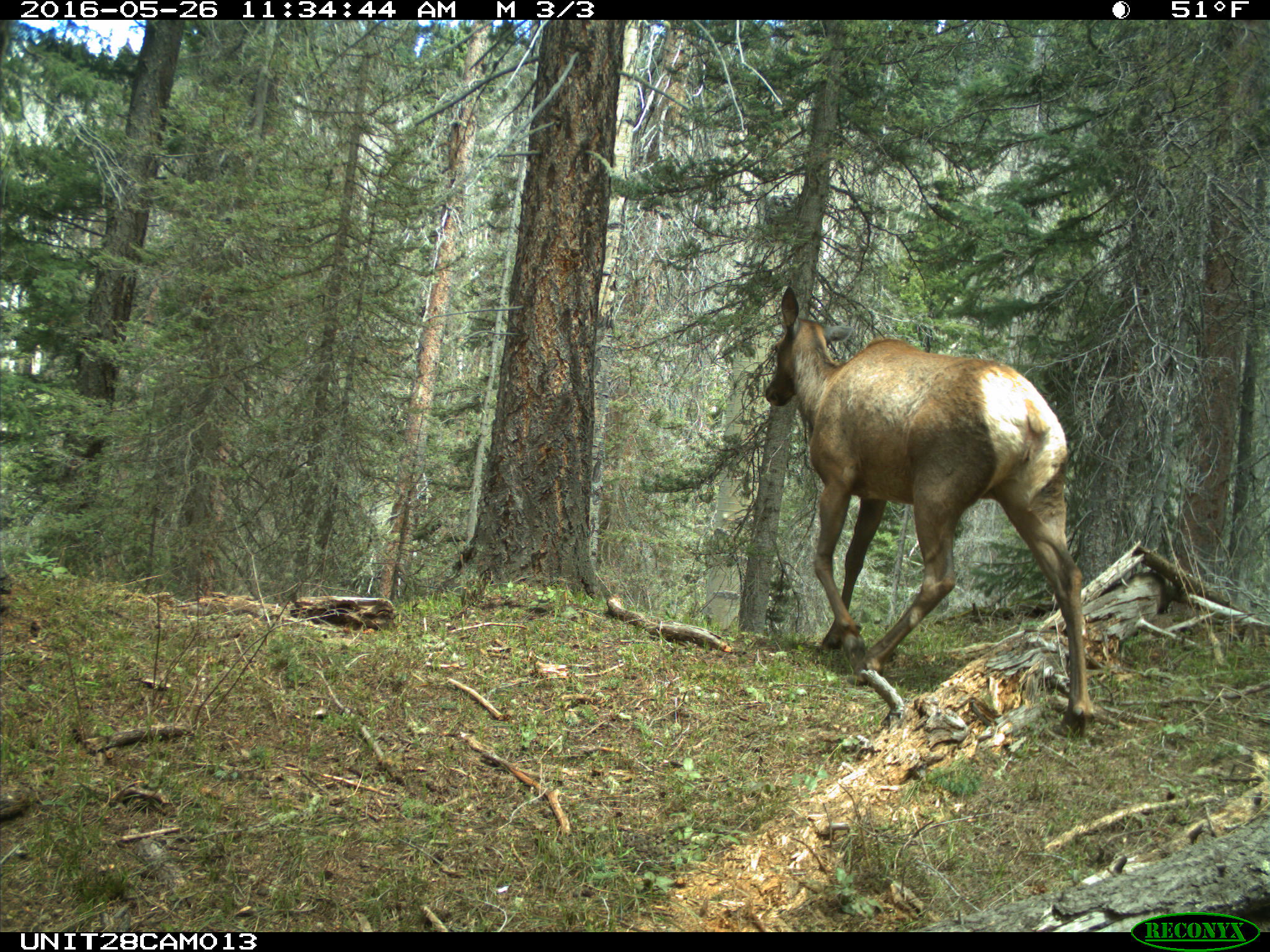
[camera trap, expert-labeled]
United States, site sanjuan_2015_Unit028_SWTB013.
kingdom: Animalia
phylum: Chordata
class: Mammalia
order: Artiodactyla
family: Cervidae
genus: Cervus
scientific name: Cervus elaphus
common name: red deer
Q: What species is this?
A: Cervus elaphus (red deer).